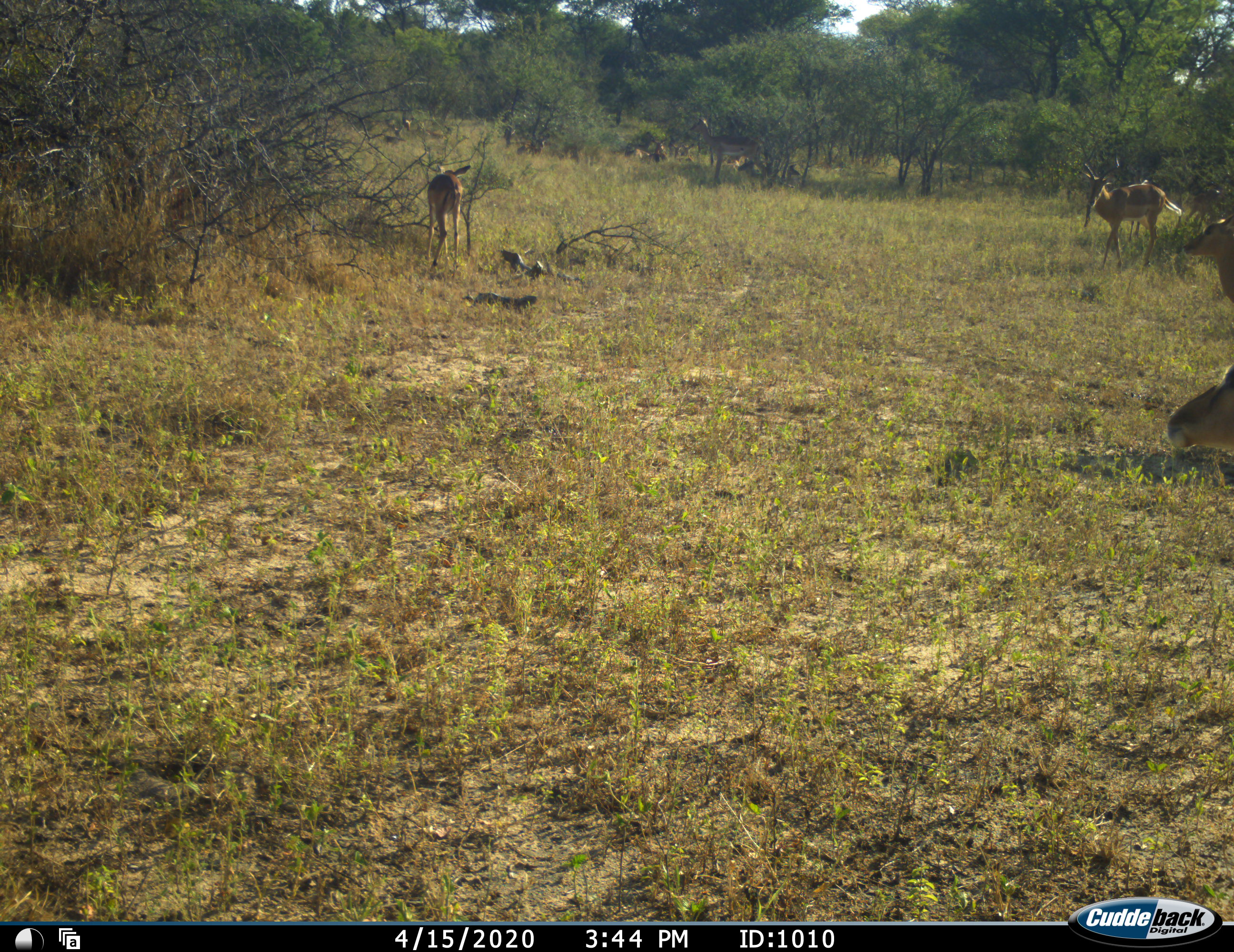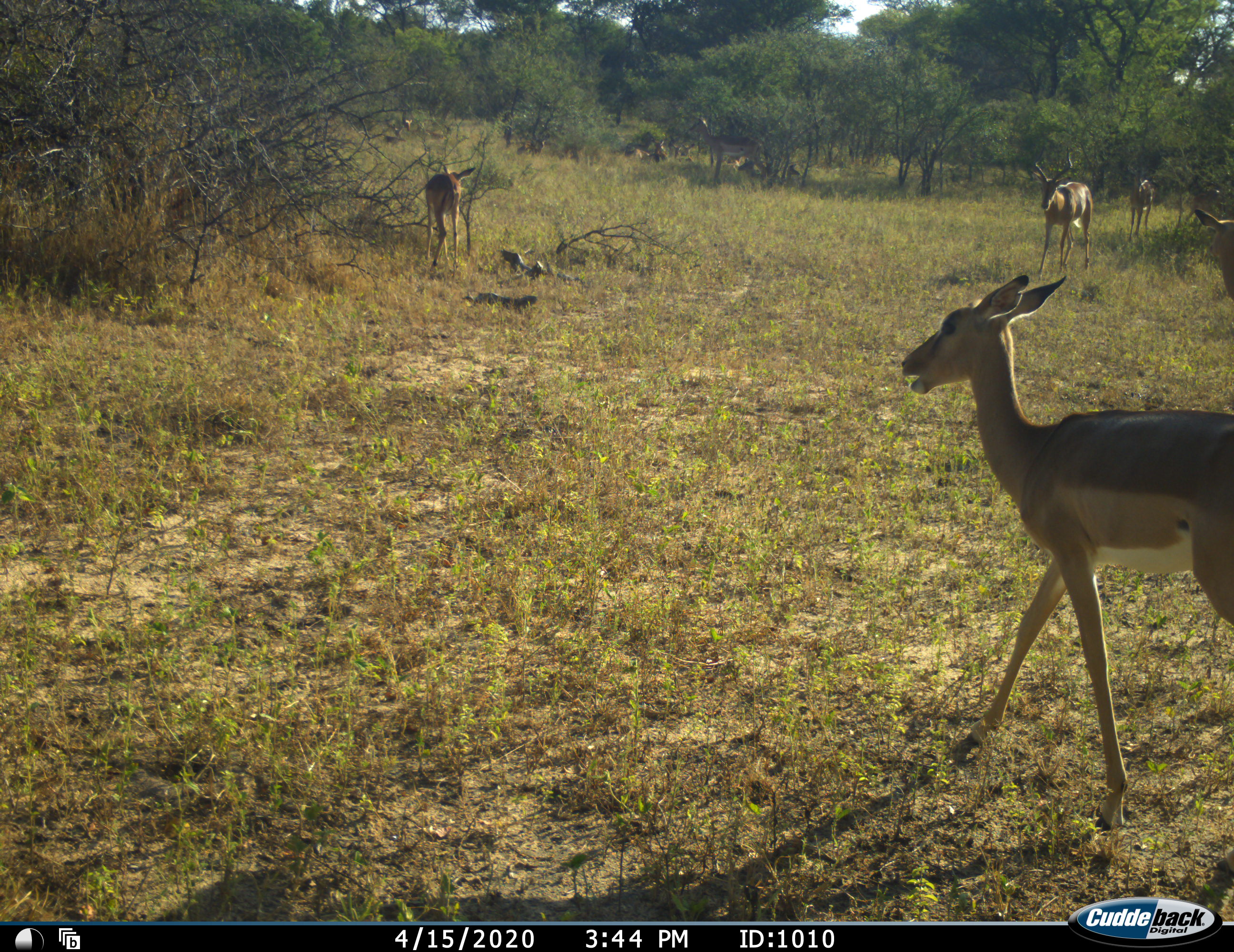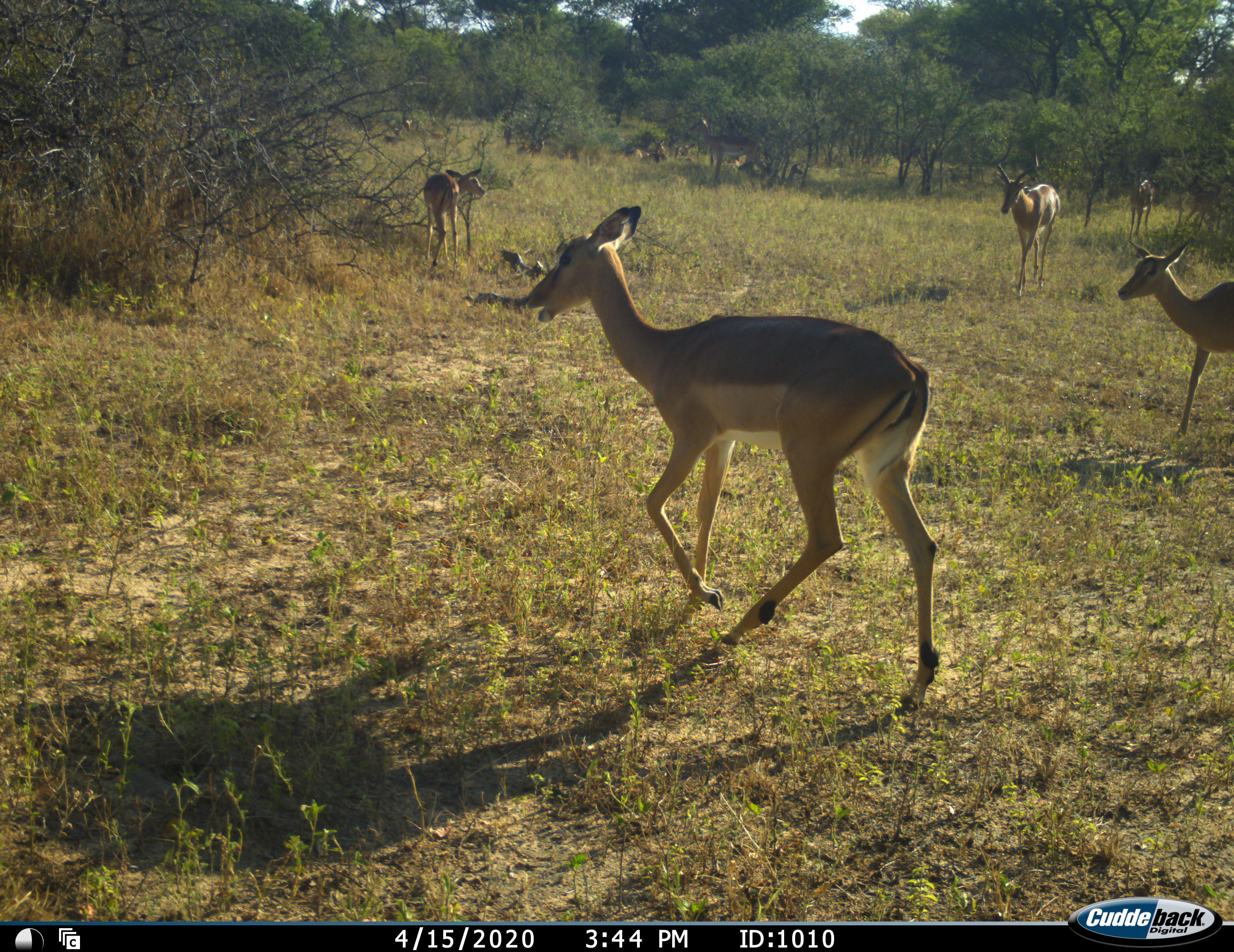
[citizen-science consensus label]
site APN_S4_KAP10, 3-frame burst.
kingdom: Animalia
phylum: Chordata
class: Mammalia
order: Artiodactyla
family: Bovidae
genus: Aepyceros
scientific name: Aepyceros melampus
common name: impala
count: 7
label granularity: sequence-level